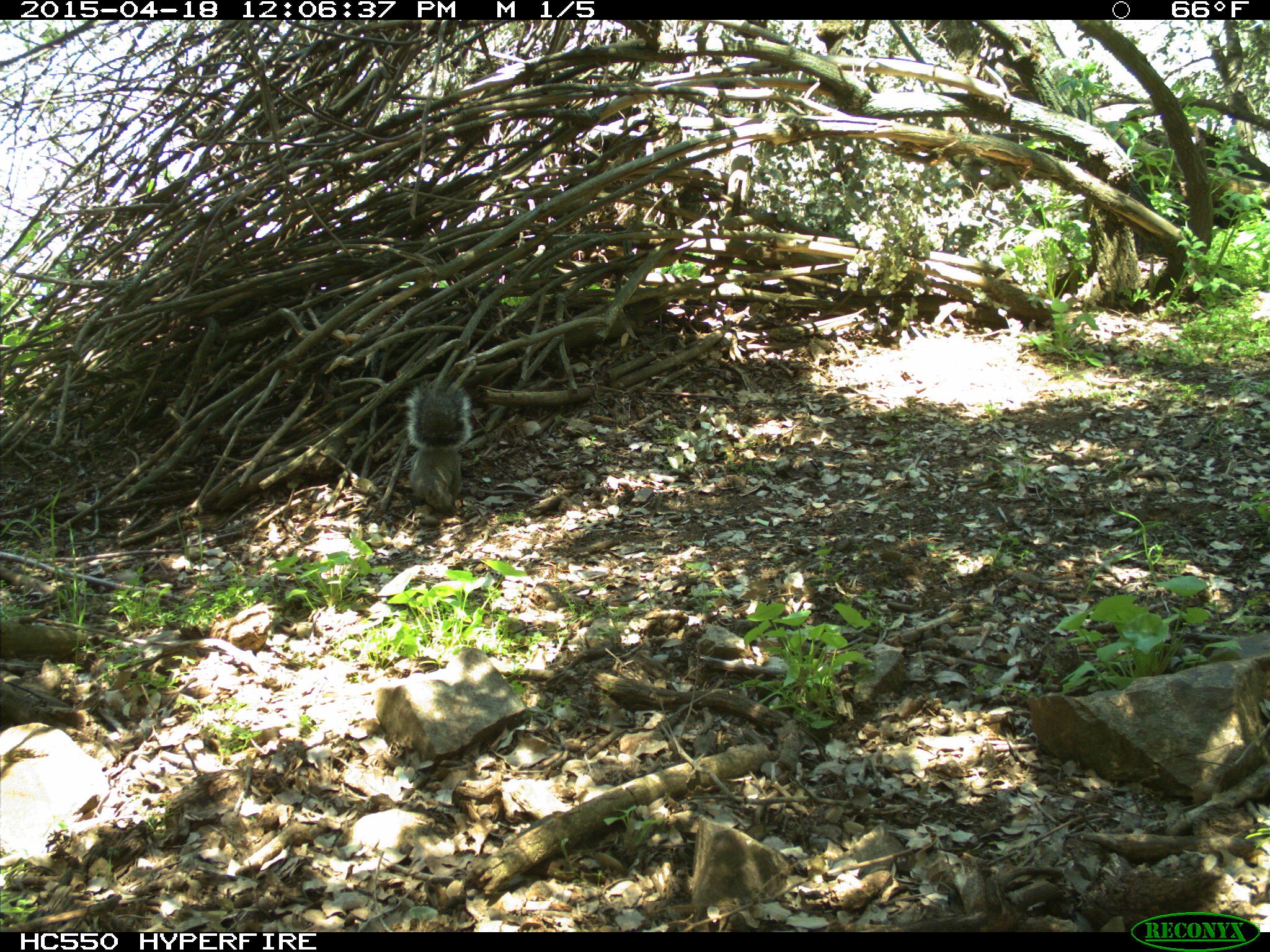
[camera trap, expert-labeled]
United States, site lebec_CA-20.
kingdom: Animalia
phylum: Chordata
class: Mammalia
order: Rodentia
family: Sciuridae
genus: Sciurus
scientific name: Sciurus carolinensis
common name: eastern gray squirrel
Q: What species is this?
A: Sciurus carolinensis (eastern gray squirrel).